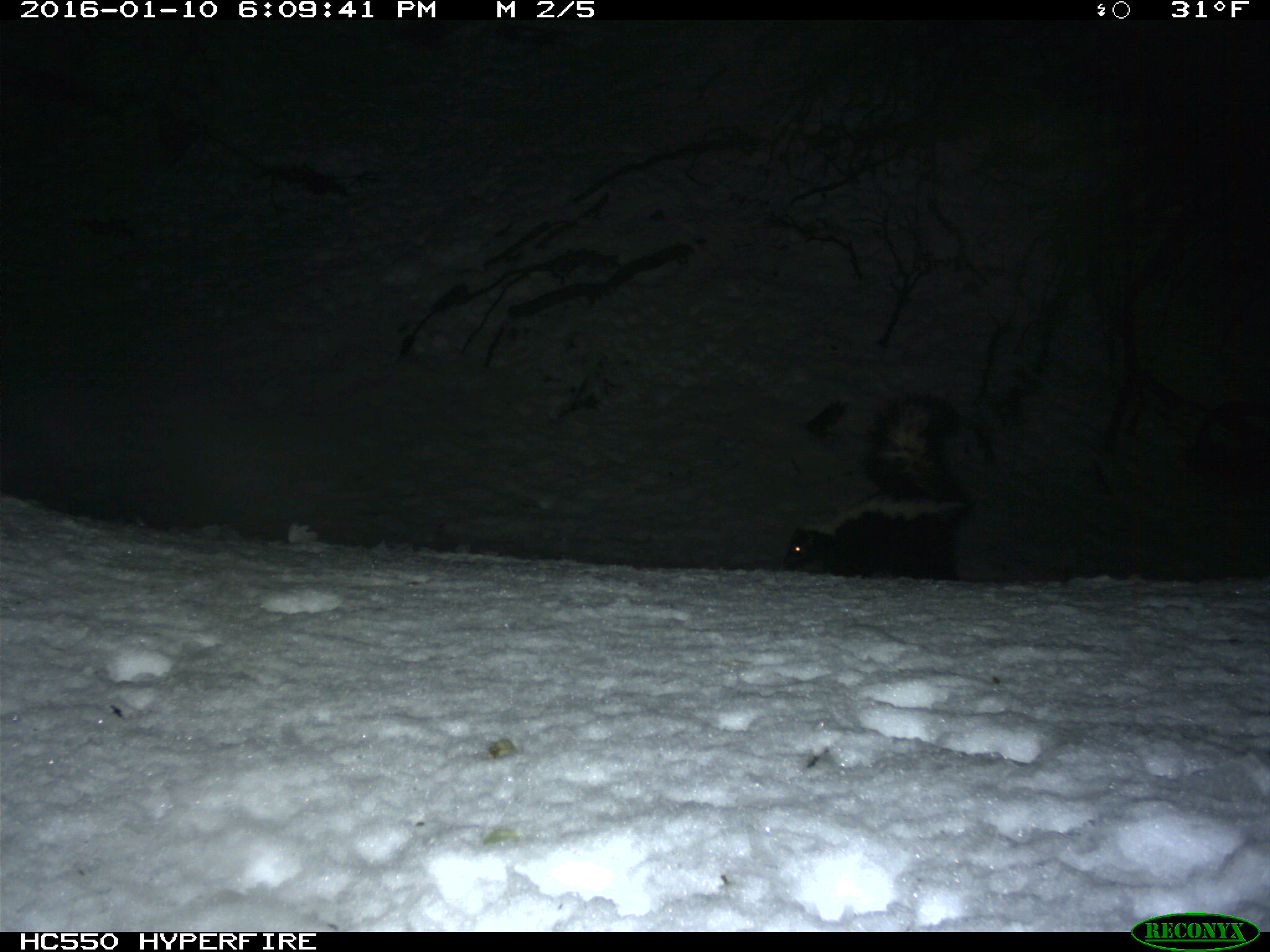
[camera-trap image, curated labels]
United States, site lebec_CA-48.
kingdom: Animalia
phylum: Chordata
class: Mammalia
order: Carnivora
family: Mephitidae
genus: Mephitis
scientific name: Mephitis mephitis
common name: striped skunk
Mephitis mephitis (striped skunk).